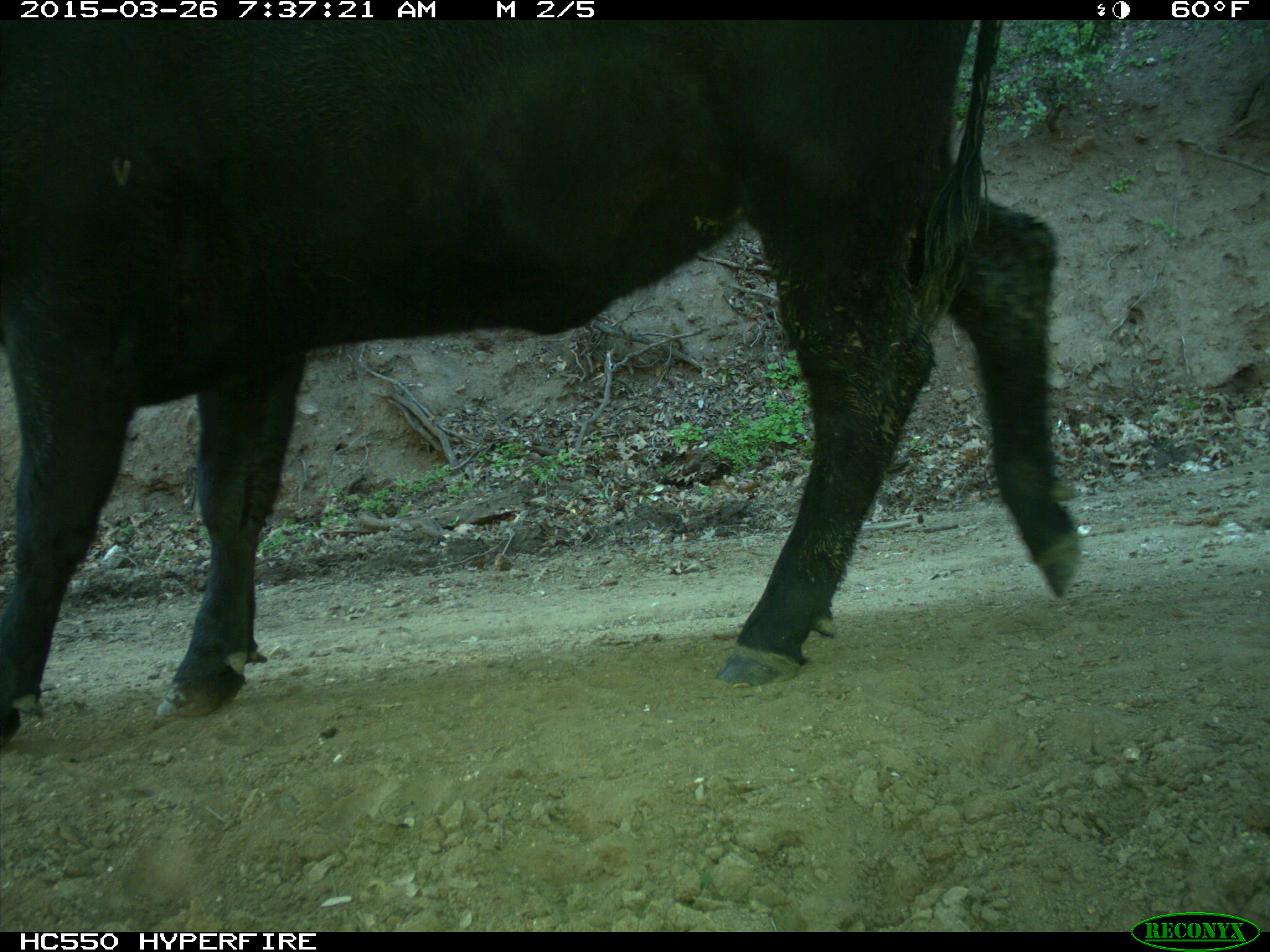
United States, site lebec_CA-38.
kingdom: Animalia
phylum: Chordata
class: Mammalia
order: Artiodactyla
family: Bovidae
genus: Bos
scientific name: Bos taurus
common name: domestic cow